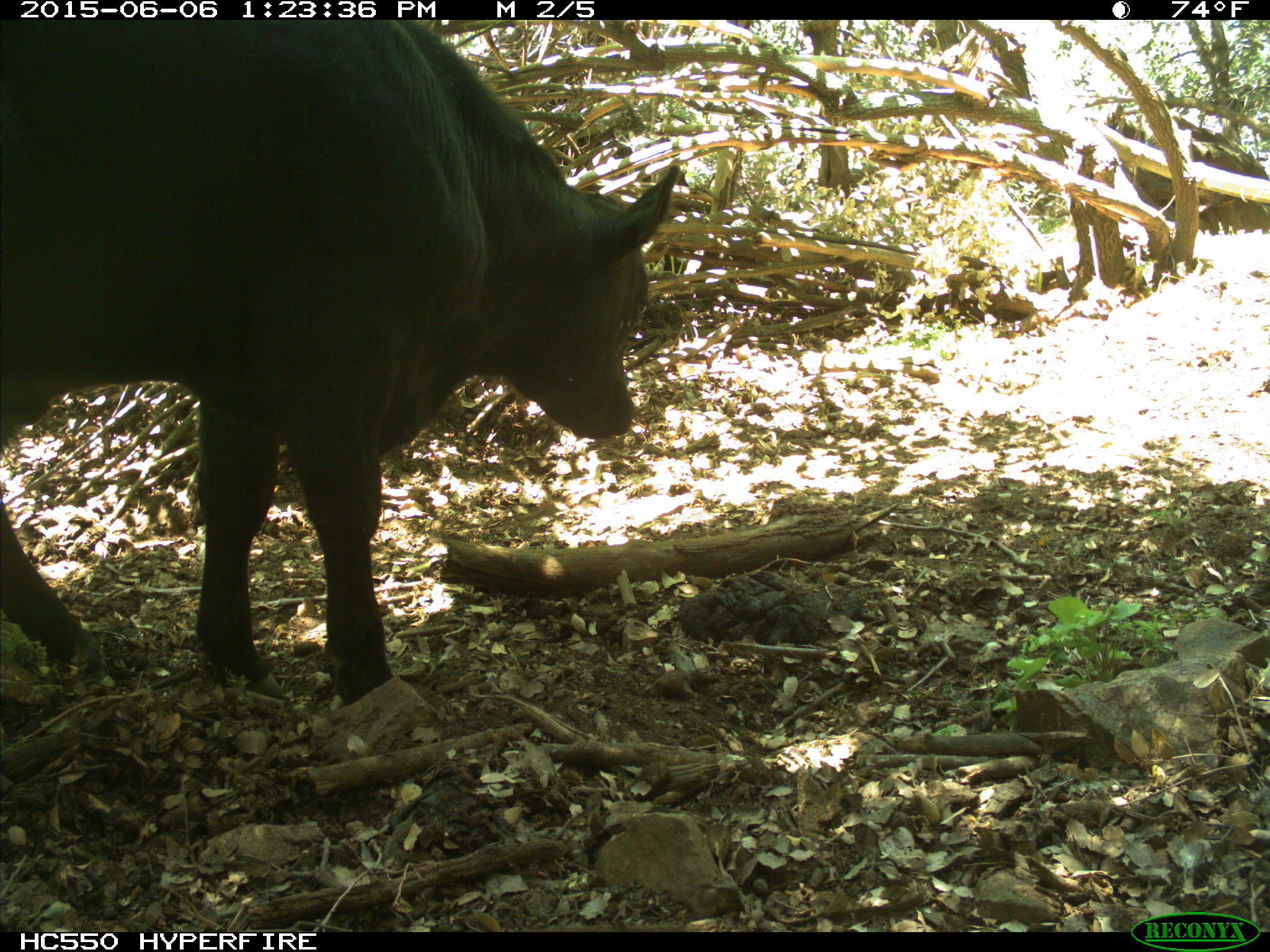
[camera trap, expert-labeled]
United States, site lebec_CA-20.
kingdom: Animalia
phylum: Chordata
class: Mammalia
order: Artiodactyla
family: Bovidae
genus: Bos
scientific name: Bos taurus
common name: domestic cow